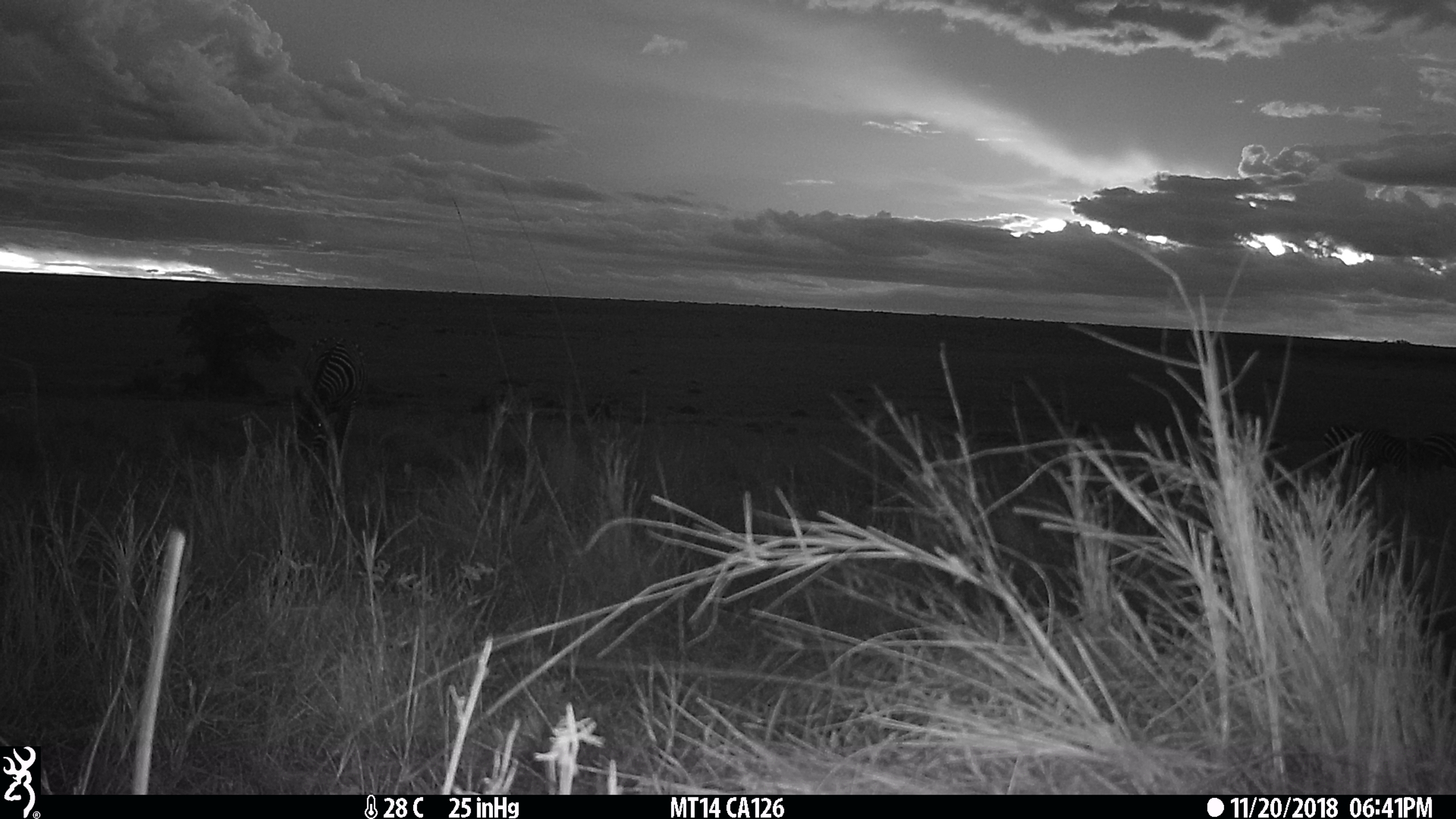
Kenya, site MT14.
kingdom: Animalia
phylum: Chordata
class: Mammalia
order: Perissodactyla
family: Equidae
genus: Equus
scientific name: Equus quagga burchellii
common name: burchell's zebra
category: zebra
Zebra (burchell's zebra) (Equus quagga burchellii).